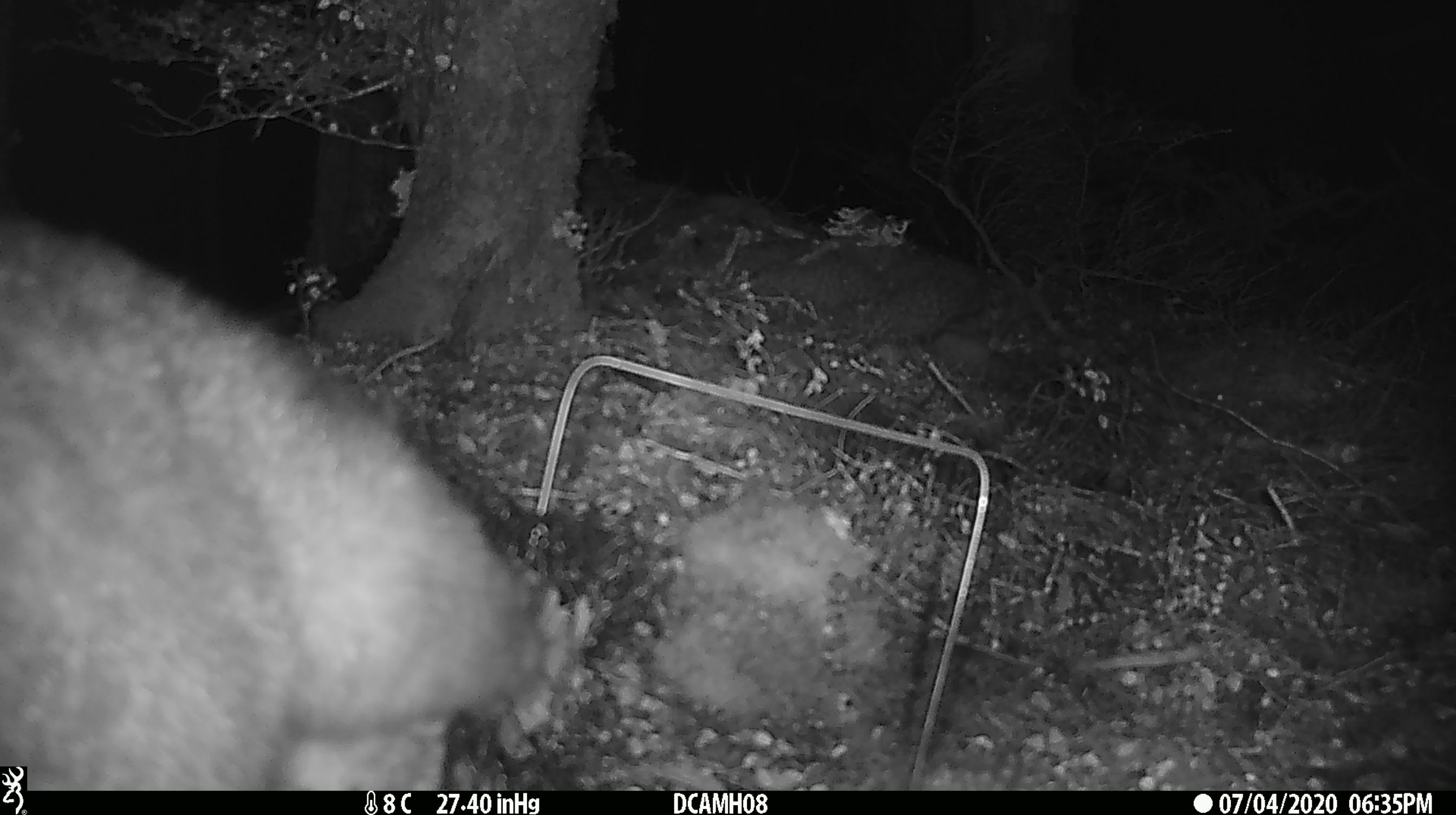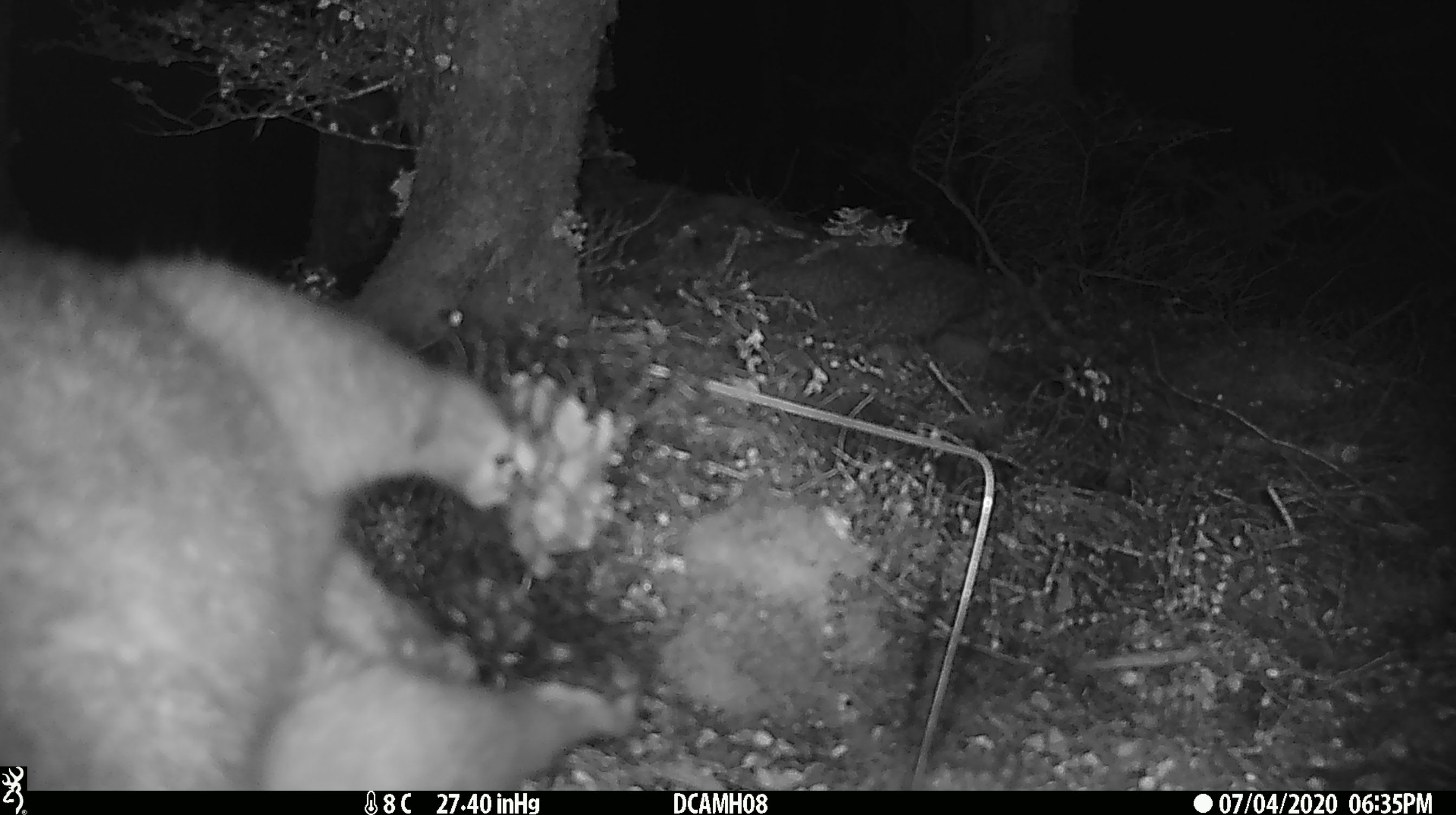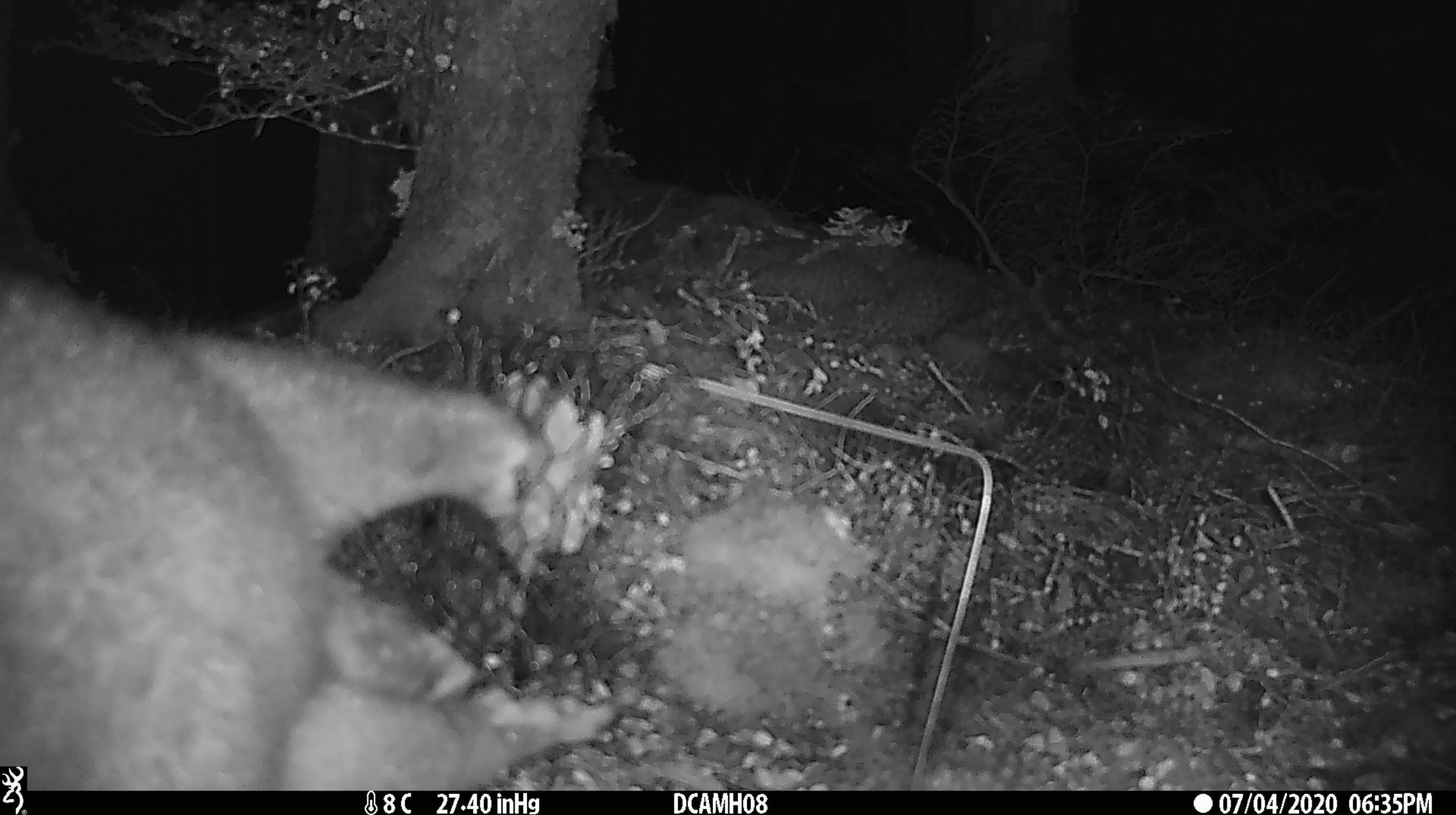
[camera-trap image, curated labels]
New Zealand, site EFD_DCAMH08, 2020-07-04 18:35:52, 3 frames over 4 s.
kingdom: Animalia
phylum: Chordata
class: Mammalia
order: Diprotodontia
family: Phalangeridae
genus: Trichosurus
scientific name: Trichosurus vulpecula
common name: common brushtail possum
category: possum